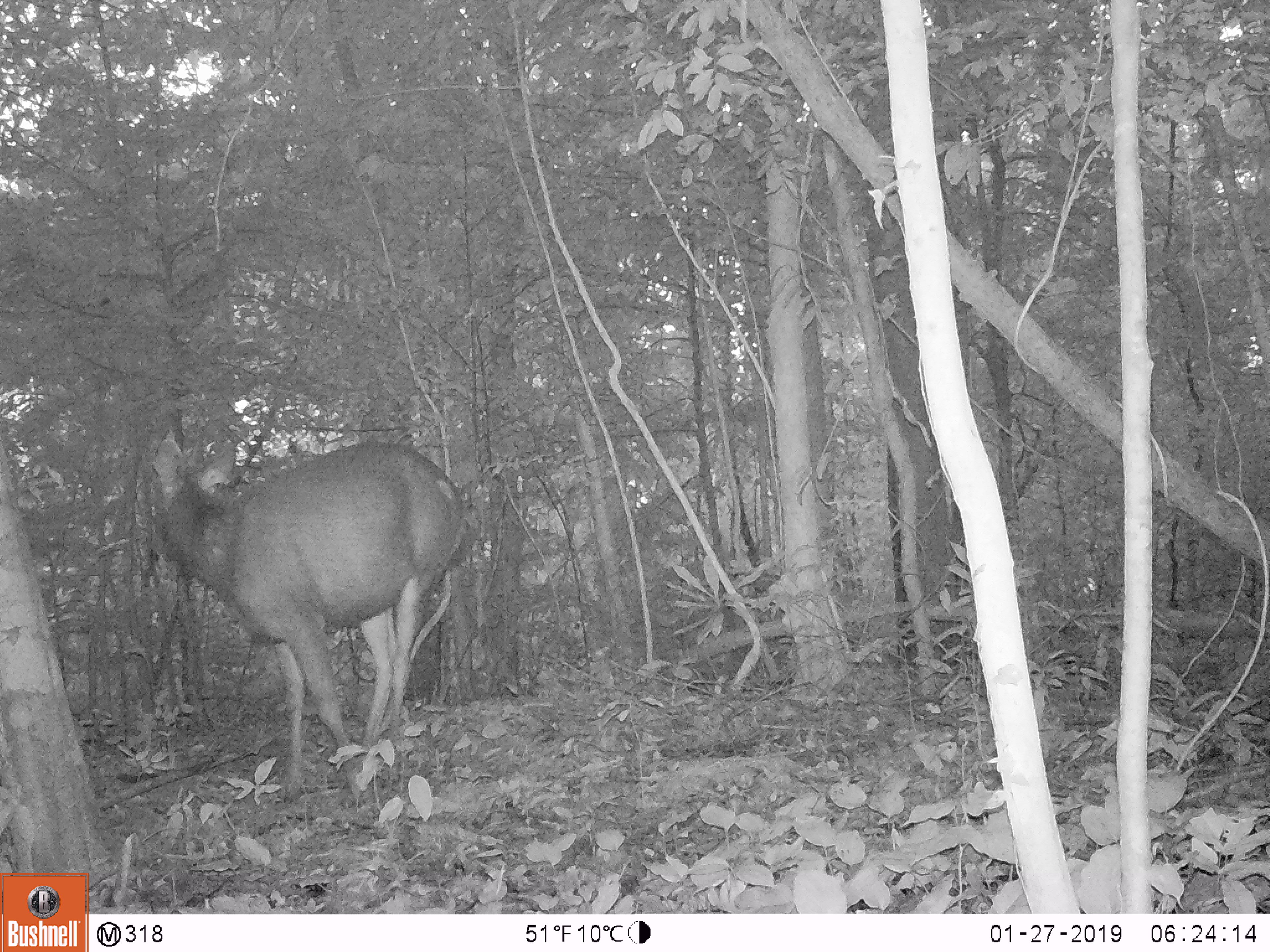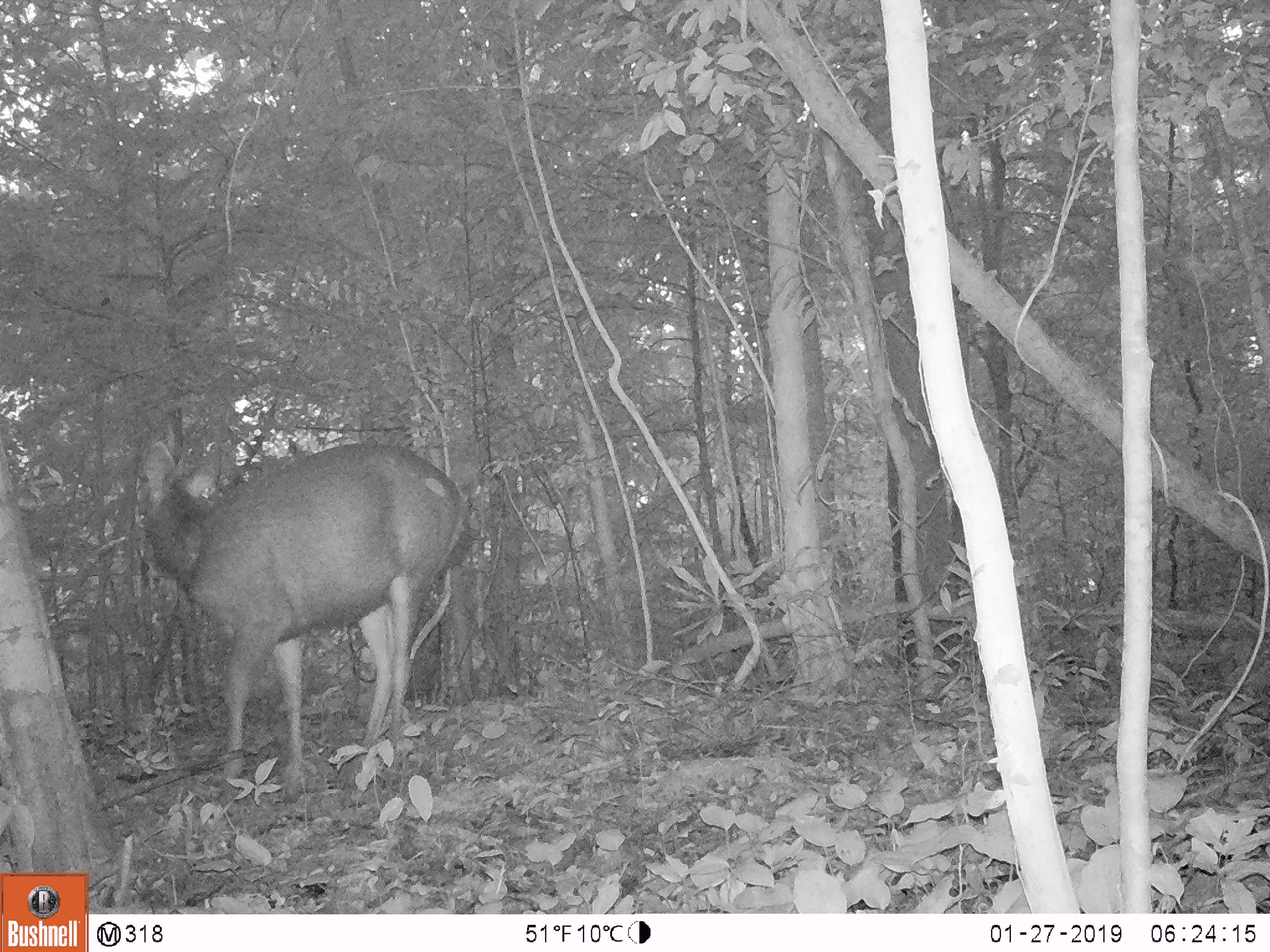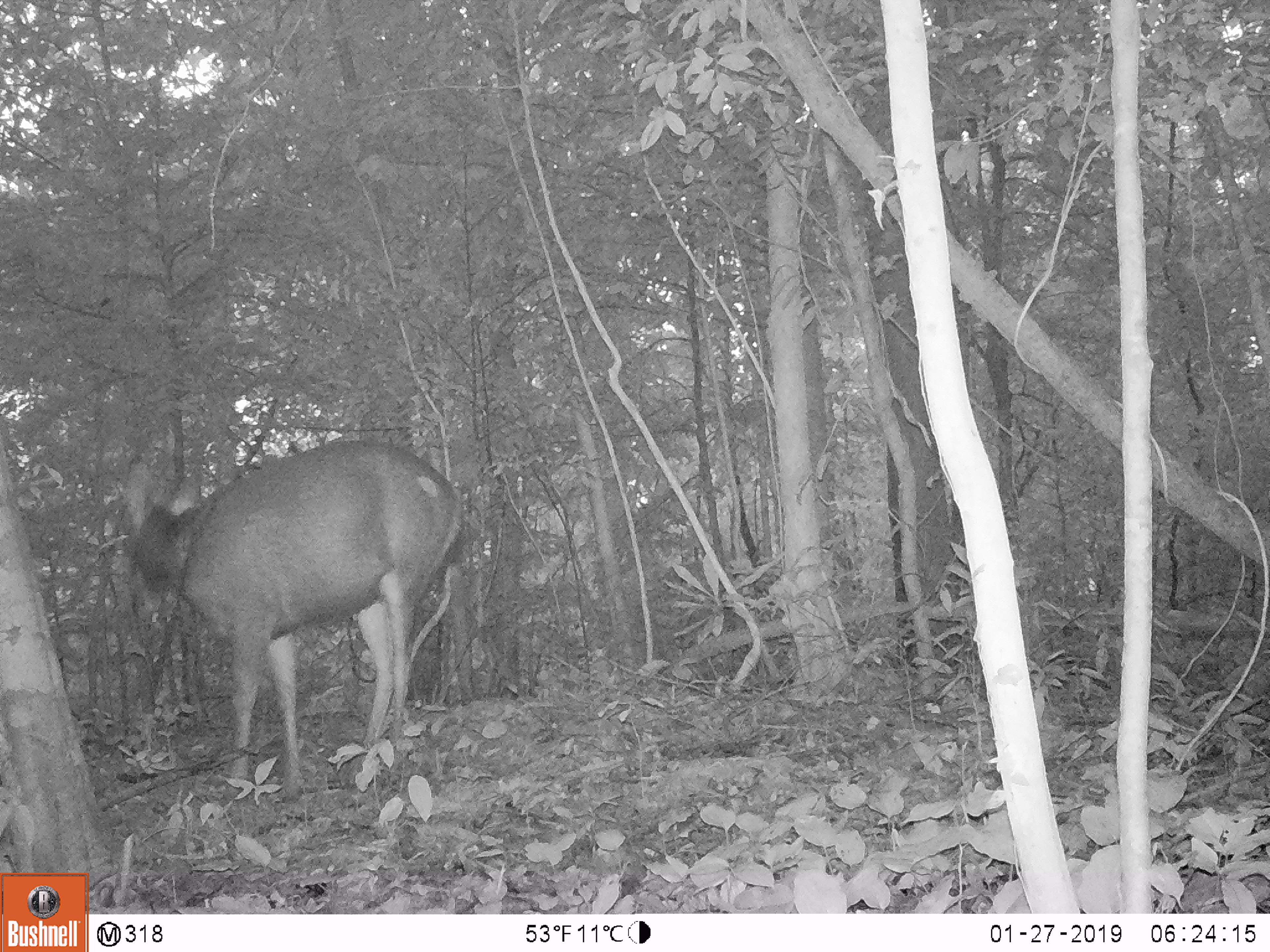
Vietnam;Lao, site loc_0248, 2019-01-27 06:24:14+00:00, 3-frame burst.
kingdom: Animalia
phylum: Chordata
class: Mammalia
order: Artiodactyla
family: Cervidae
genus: Rusa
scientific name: Rusa unicolor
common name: sambar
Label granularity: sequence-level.